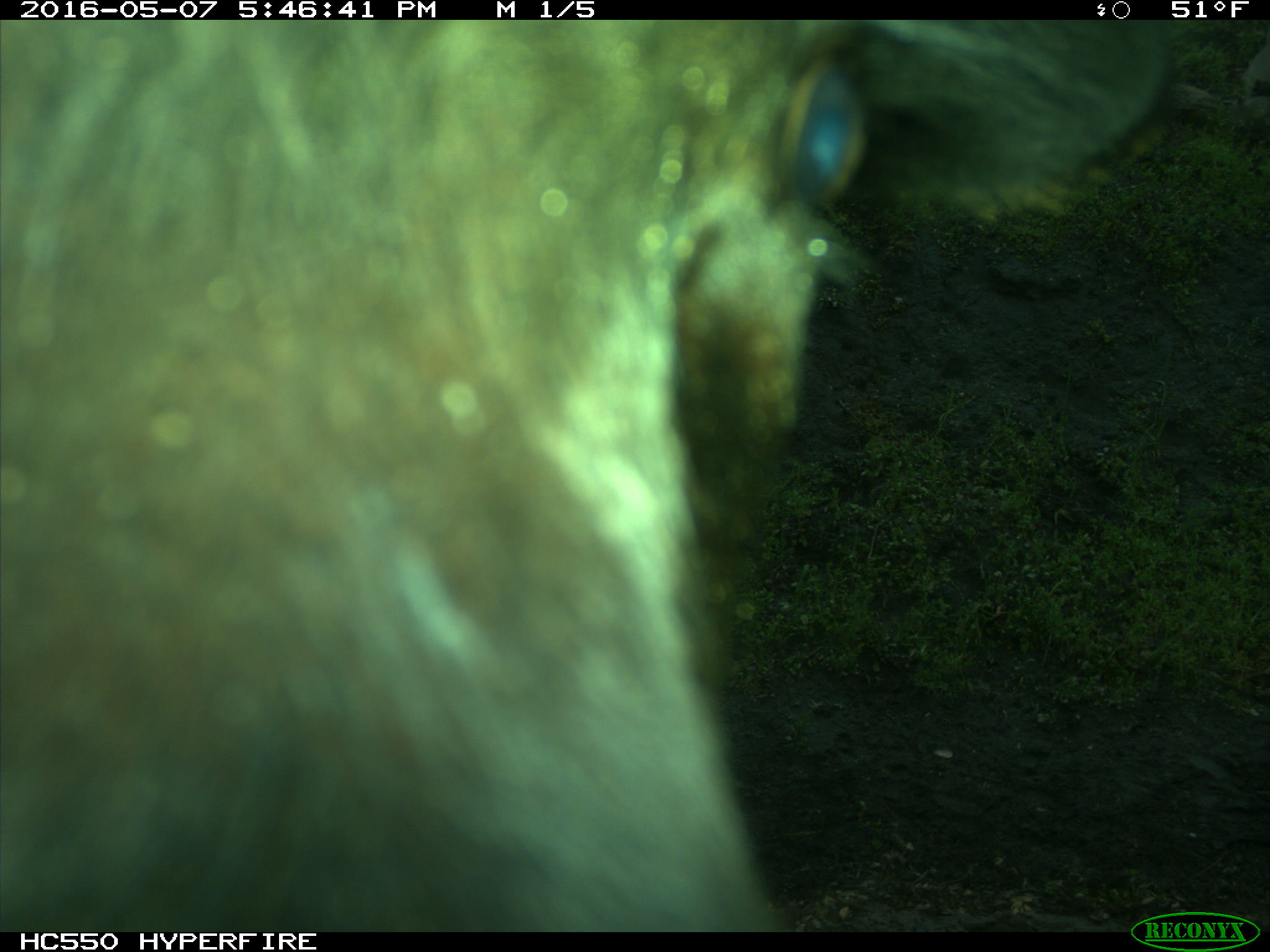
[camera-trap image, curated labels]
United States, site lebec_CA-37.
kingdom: Animalia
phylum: Chordata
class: Mammalia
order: Artiodactyla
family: Bovidae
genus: Bos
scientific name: Bos taurus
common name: domestic cow